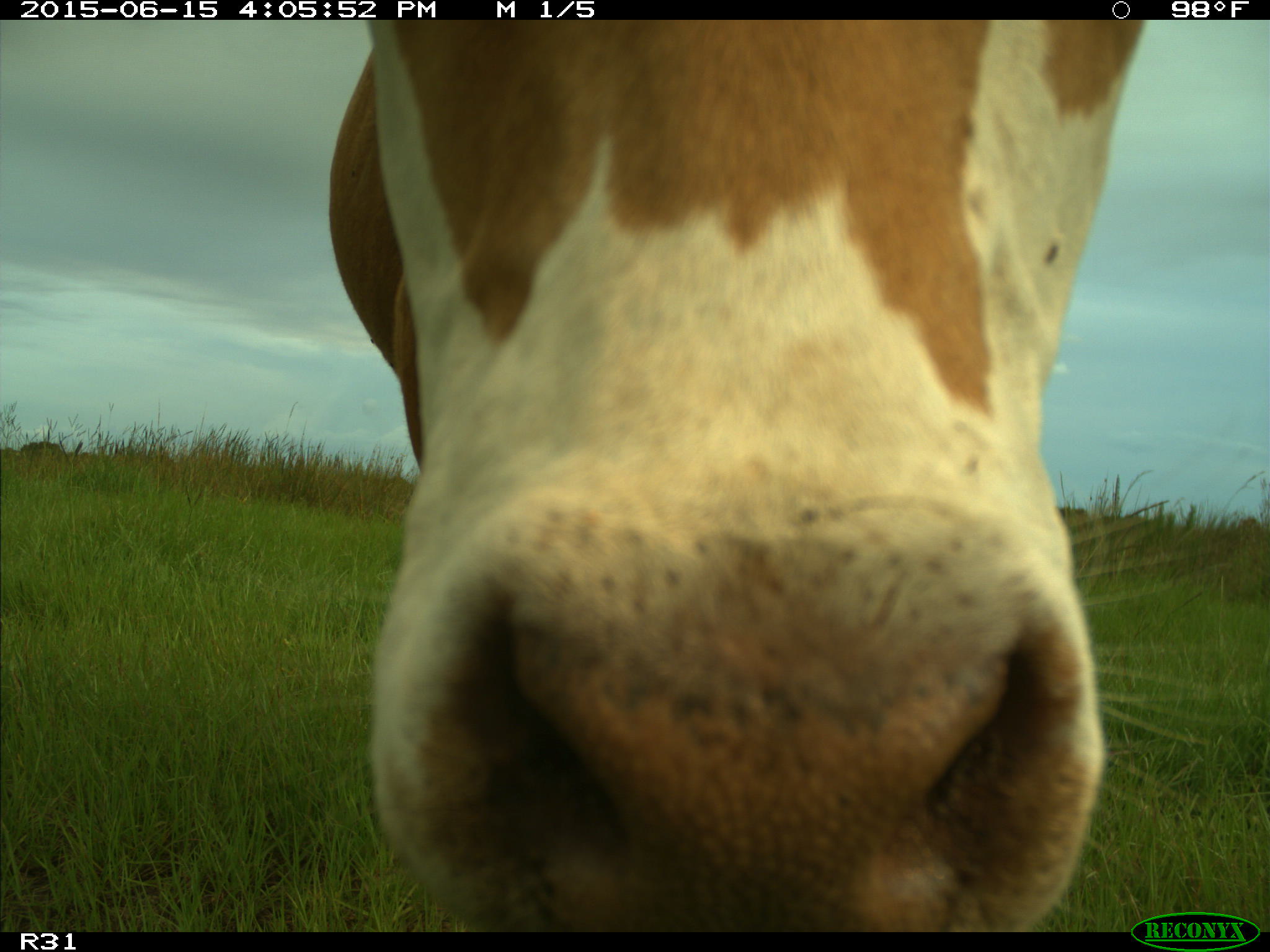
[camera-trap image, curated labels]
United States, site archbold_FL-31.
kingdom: Animalia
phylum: Chordata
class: Mammalia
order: Artiodactyla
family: Bovidae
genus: Bos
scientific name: Bos taurus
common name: domestic cow